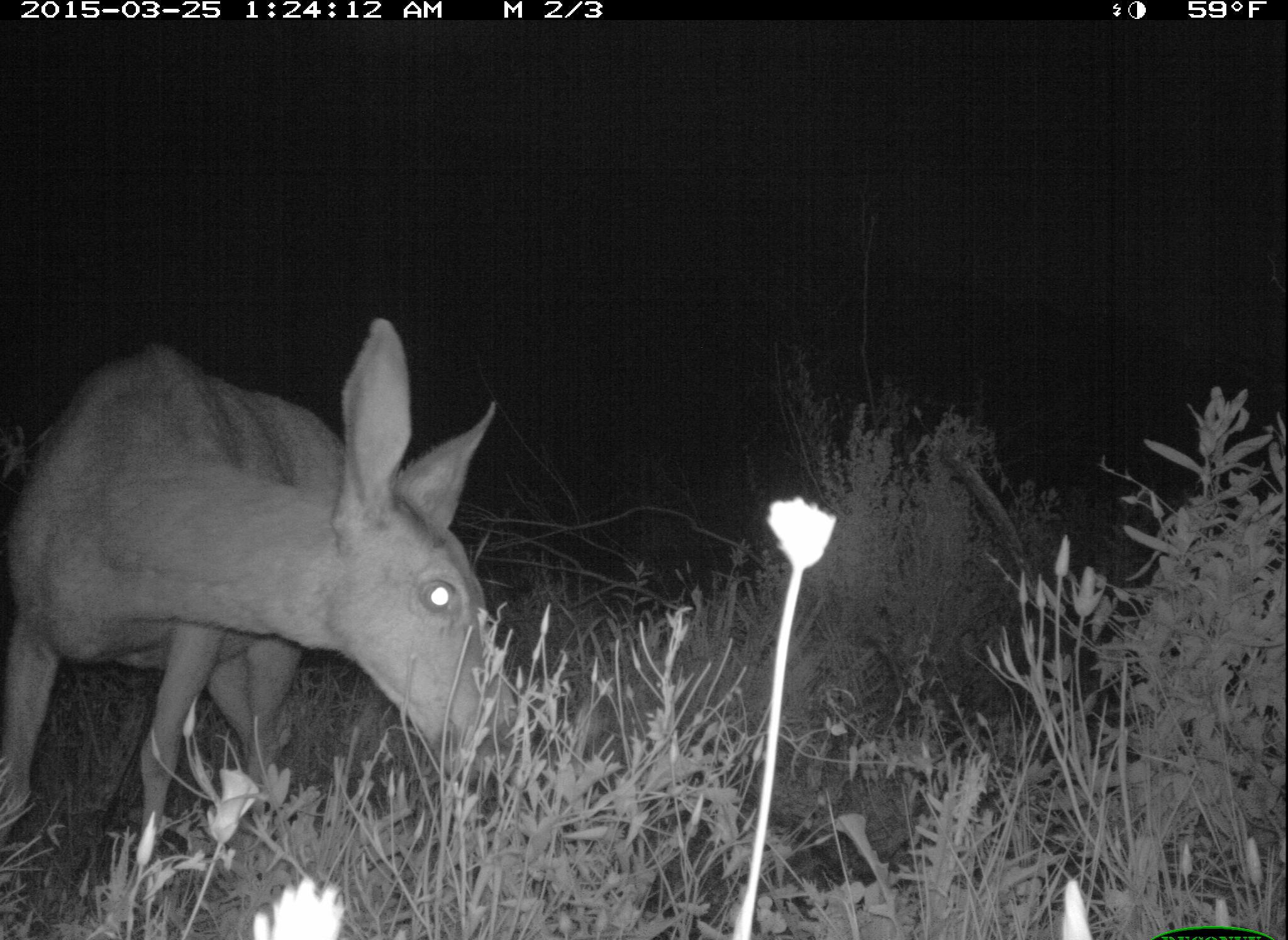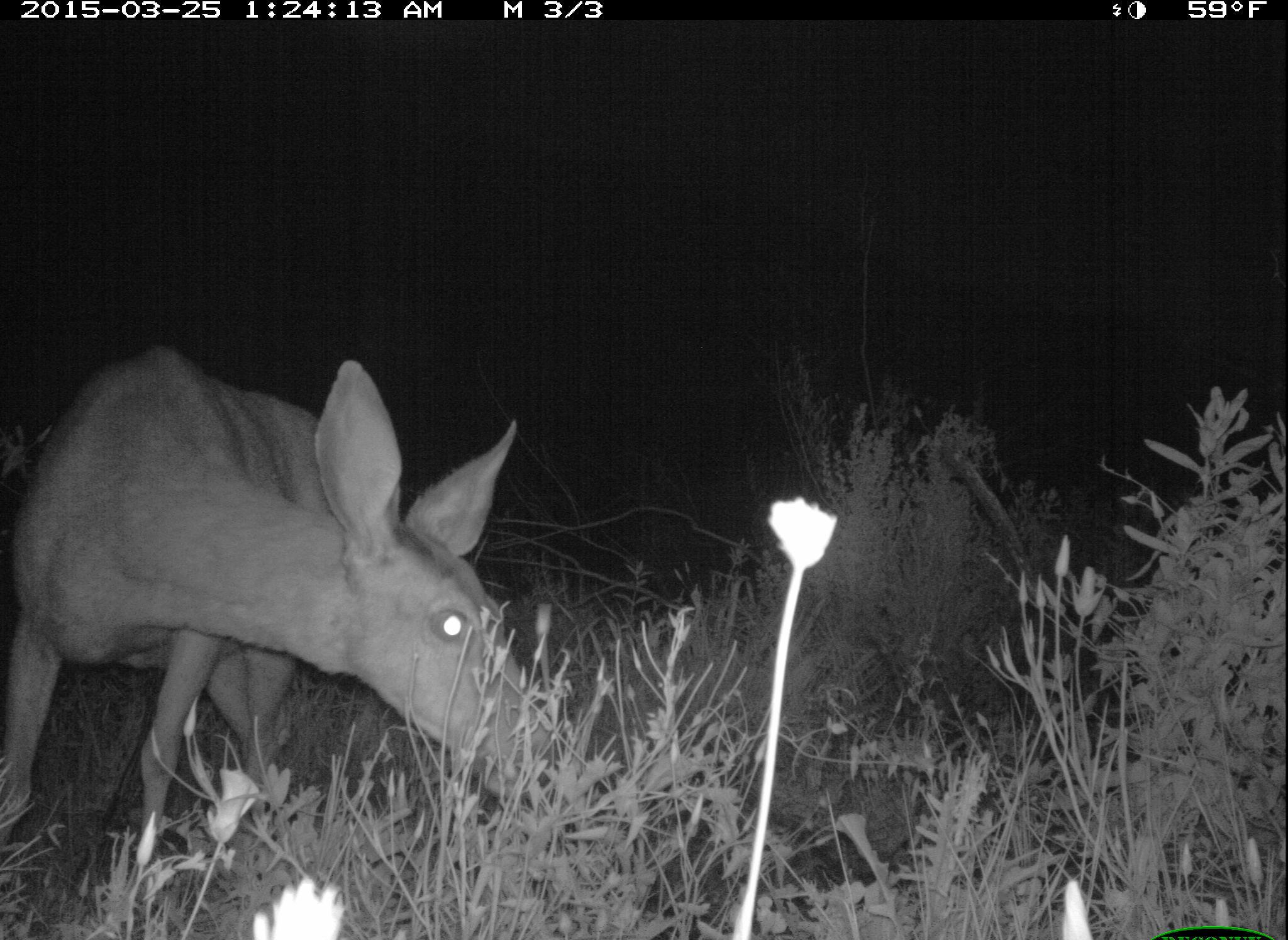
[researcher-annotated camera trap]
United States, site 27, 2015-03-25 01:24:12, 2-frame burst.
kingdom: Animalia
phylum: Chordata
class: Mammalia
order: Artiodactyla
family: Cervidae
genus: Odocoileus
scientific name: Odocoileus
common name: deer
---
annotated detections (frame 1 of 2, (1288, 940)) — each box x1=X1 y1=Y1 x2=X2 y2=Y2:
deer: x1=2 y1=315 x2=523 y2=901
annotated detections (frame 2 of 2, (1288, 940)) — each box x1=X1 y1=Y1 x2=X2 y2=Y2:
deer: x1=0 y1=345 x2=570 y2=909